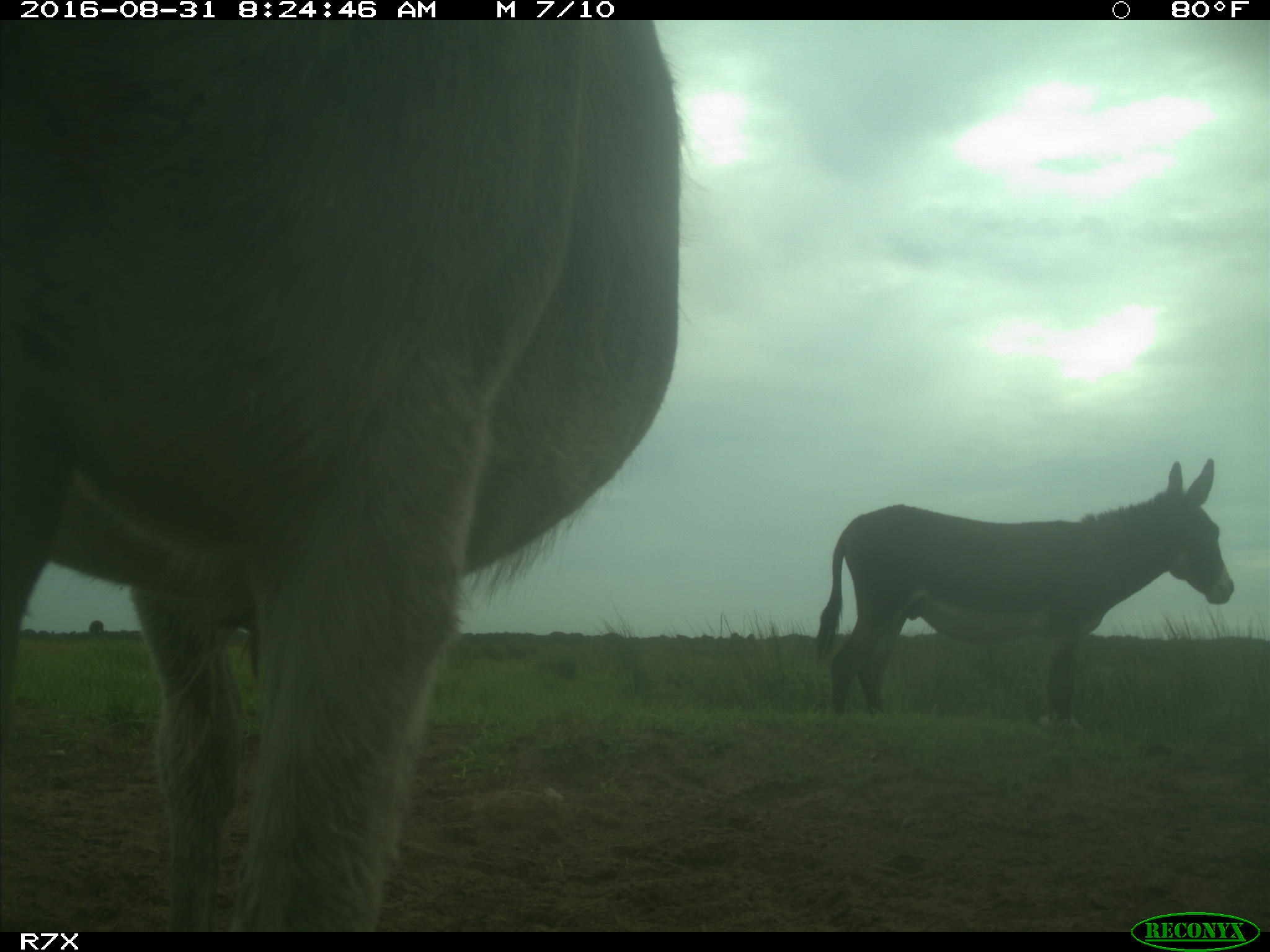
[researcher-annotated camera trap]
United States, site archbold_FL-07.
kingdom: Animalia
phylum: Chordata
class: Mammalia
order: Perissodactyla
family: Equidae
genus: Equus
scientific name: Equus africanus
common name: african wild ass